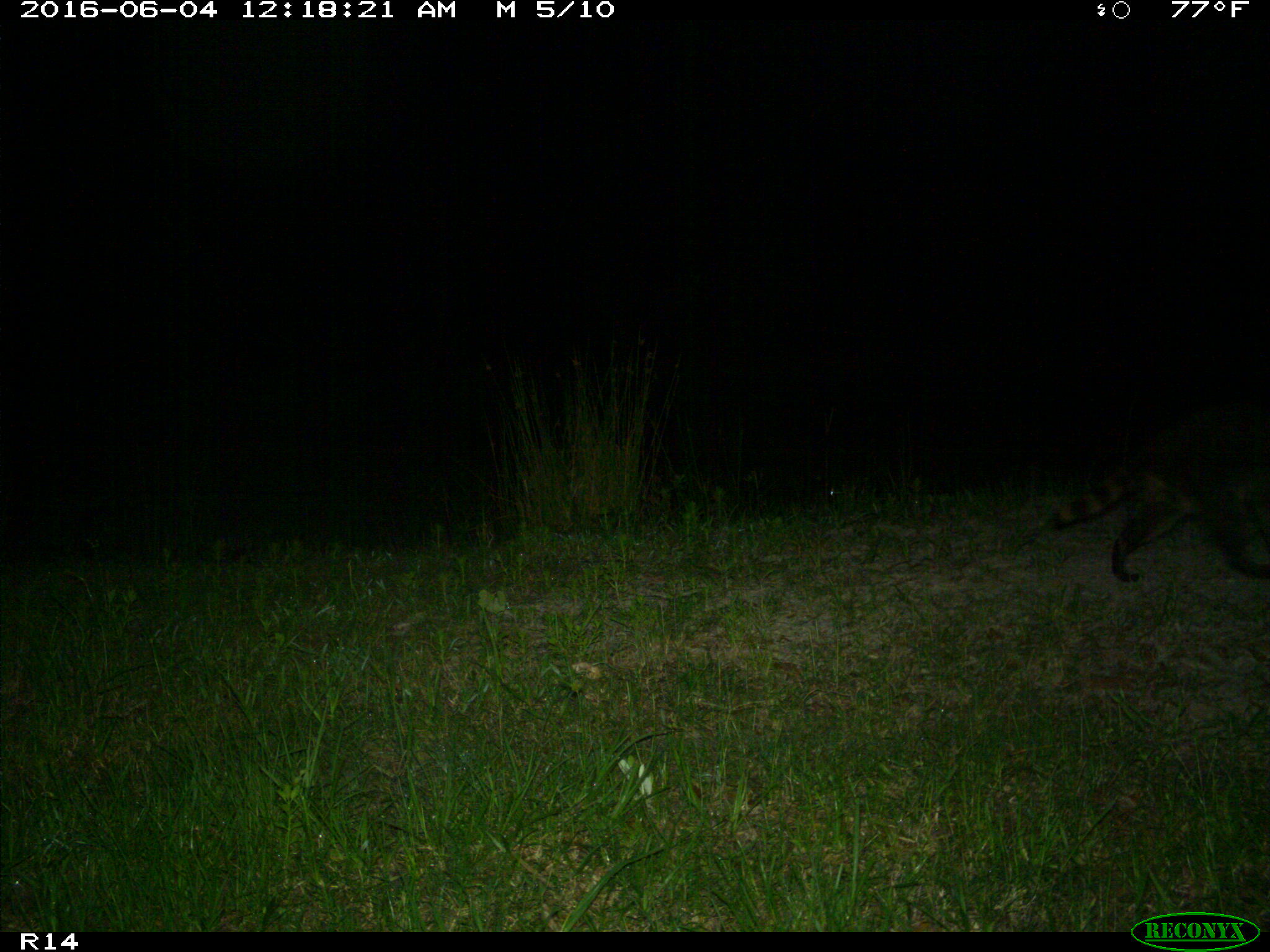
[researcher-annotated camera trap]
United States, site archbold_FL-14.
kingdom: Animalia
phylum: Chordata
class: Mammalia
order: Carnivora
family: Procyonidae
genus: Procyon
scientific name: Procyon lotor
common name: common raccoon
Procyon lotor (common raccoon).